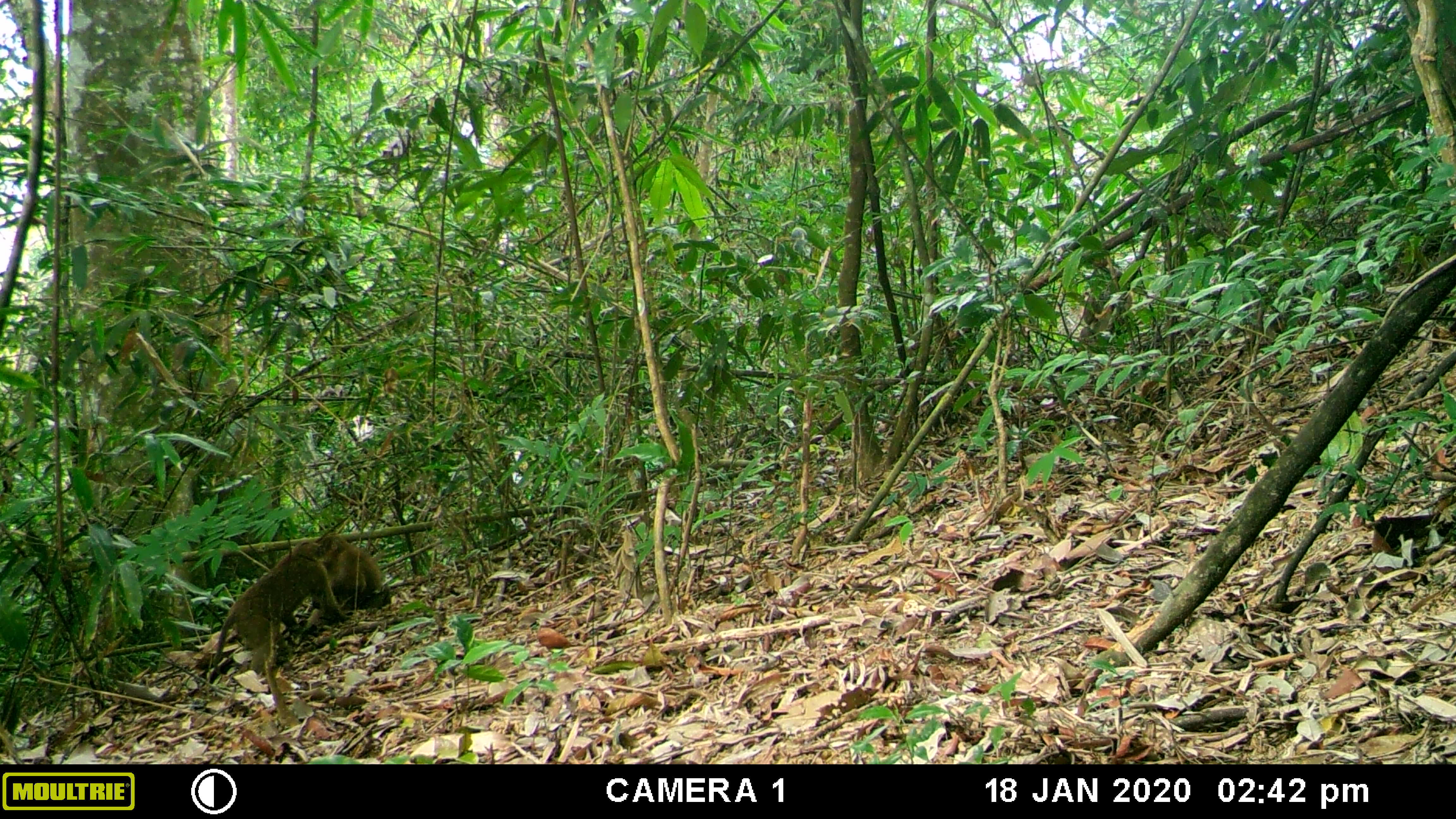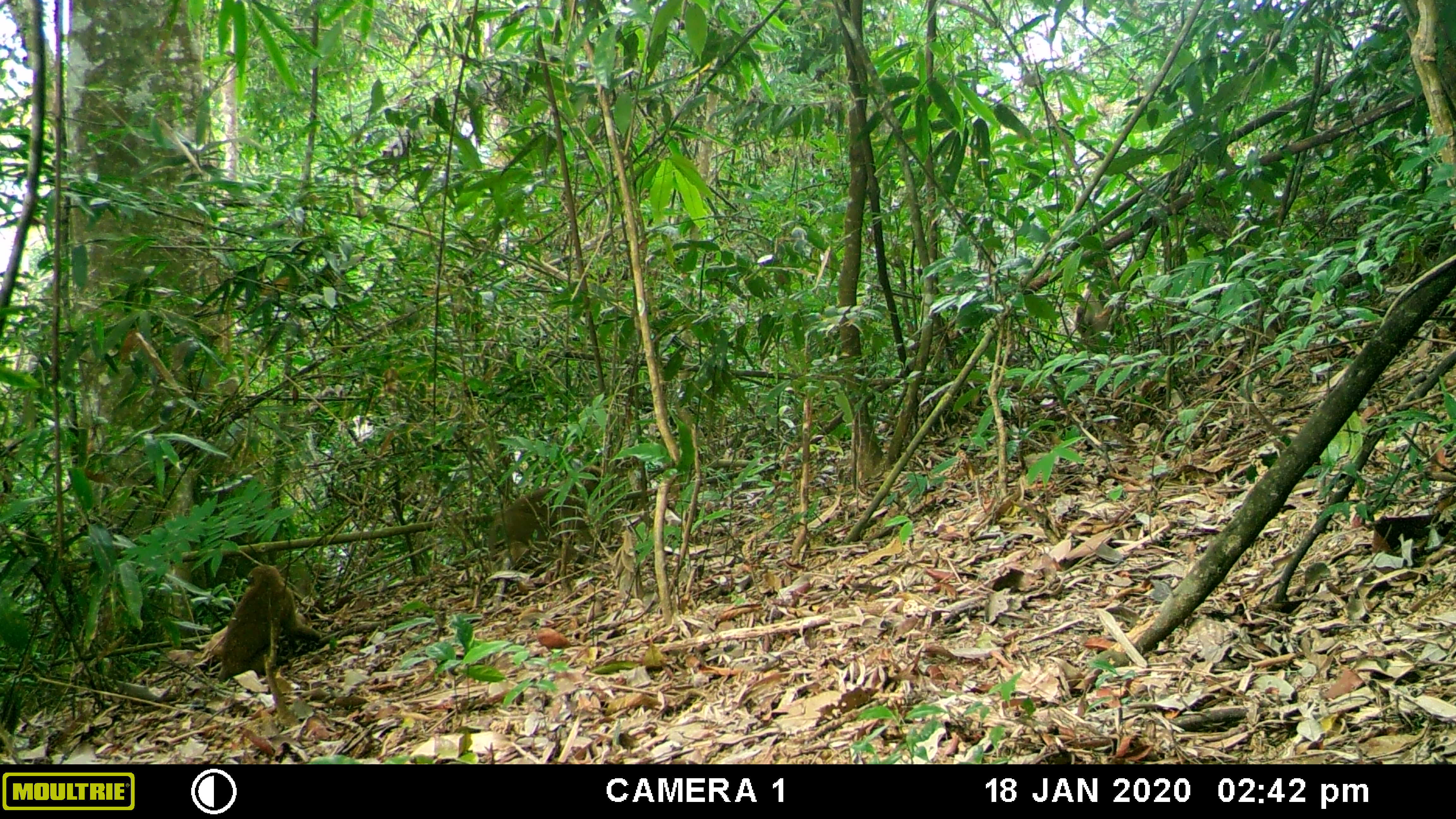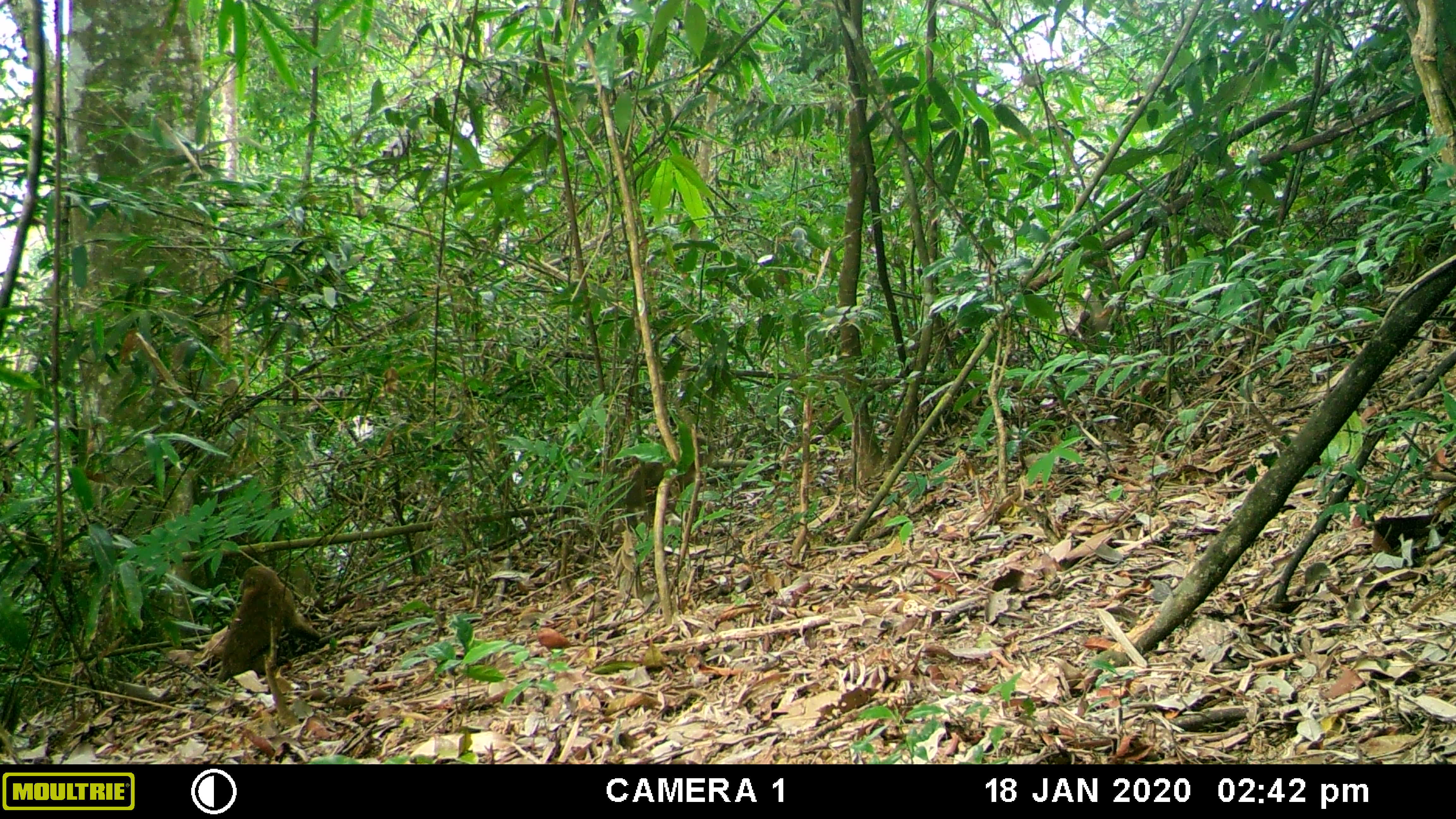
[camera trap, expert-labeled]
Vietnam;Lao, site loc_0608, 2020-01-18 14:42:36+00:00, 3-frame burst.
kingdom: Animalia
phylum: Chordata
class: Mammalia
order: Primates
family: Cercopithecidae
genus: Macaca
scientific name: Macaca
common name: macaques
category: assam or rhesus macaque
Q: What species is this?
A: Assam or rhesus macaque (macaques) (Macaca).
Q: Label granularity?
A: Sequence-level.